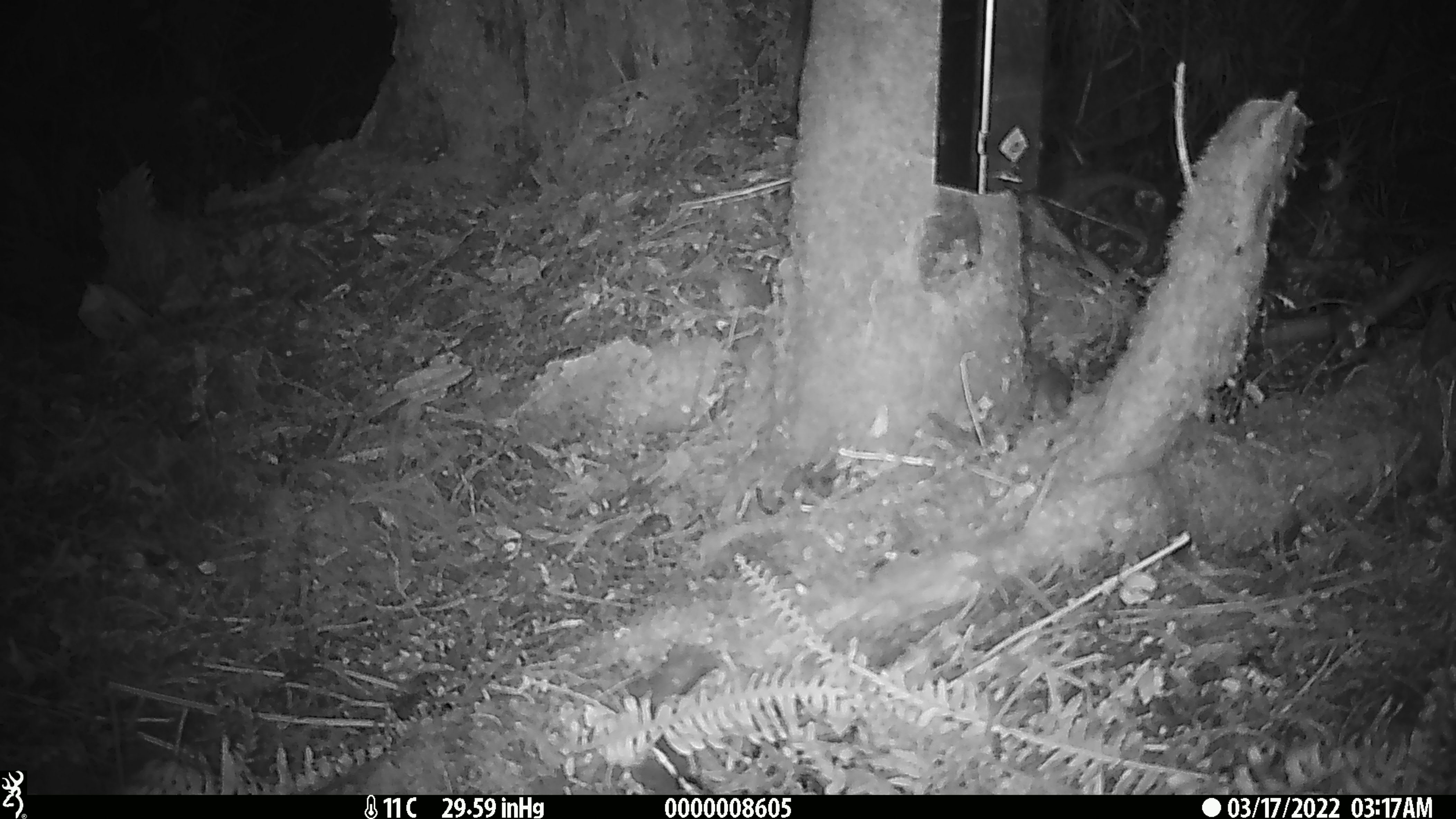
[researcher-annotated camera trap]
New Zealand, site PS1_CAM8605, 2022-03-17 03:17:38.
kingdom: Animalia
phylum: Chordata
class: Mammalia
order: Rodentia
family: Muridae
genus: Mus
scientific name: Mus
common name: mouse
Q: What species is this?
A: Mouse (Mus).